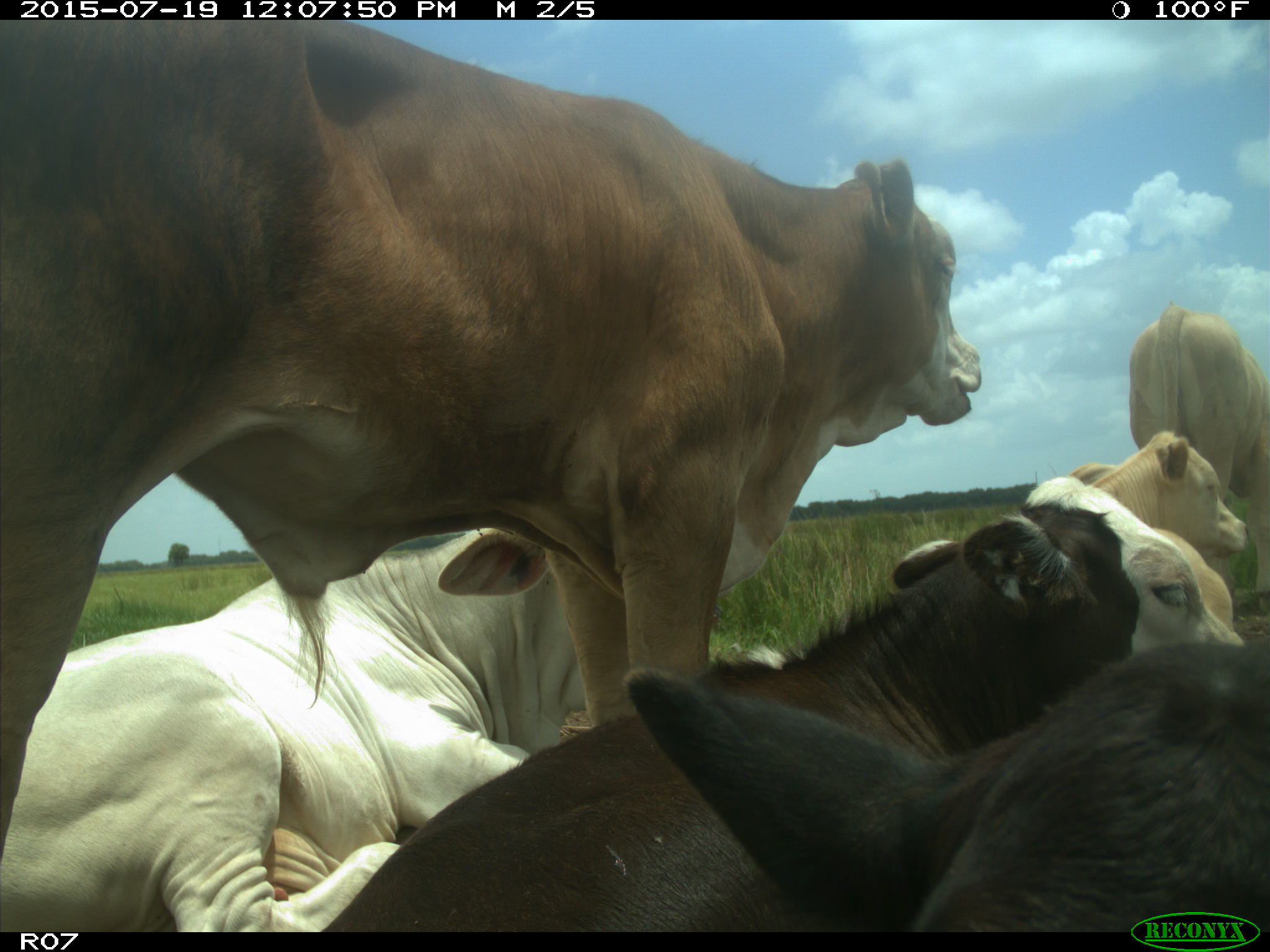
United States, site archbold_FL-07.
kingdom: Animalia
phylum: Chordata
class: Mammalia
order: Artiodactyla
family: Bovidae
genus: Bos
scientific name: Bos taurus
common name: domestic cow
Bos taurus (domestic cow).